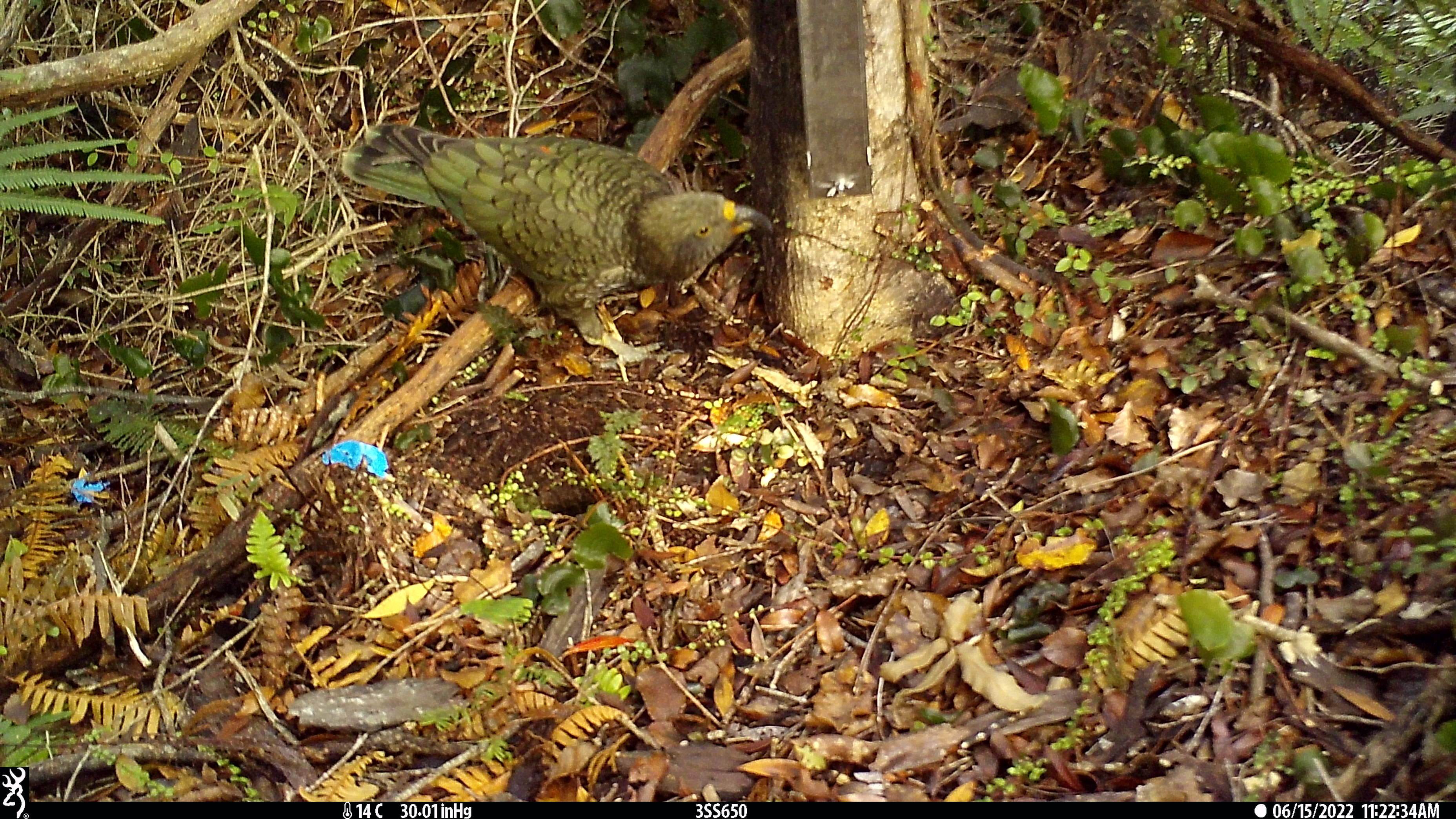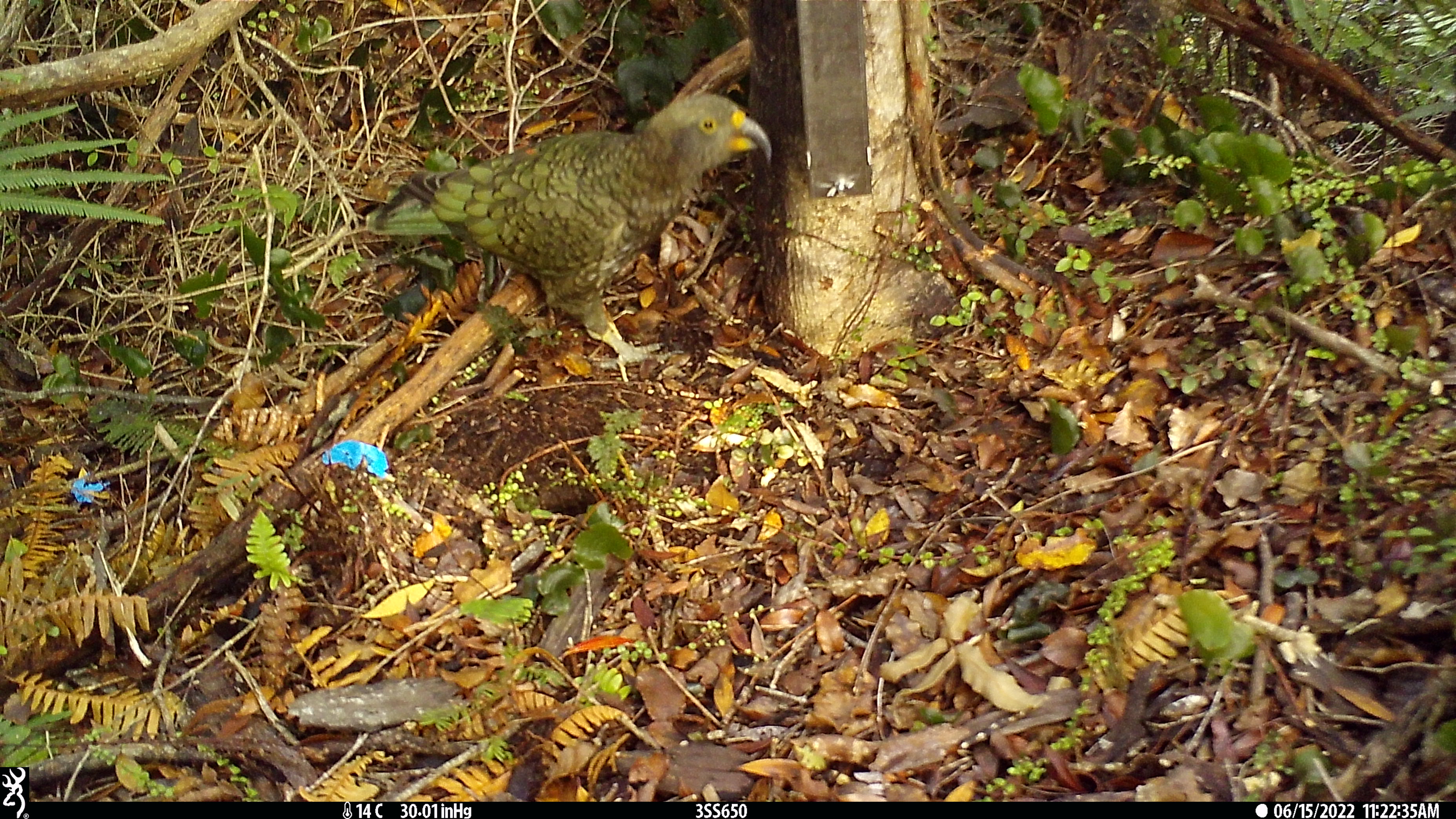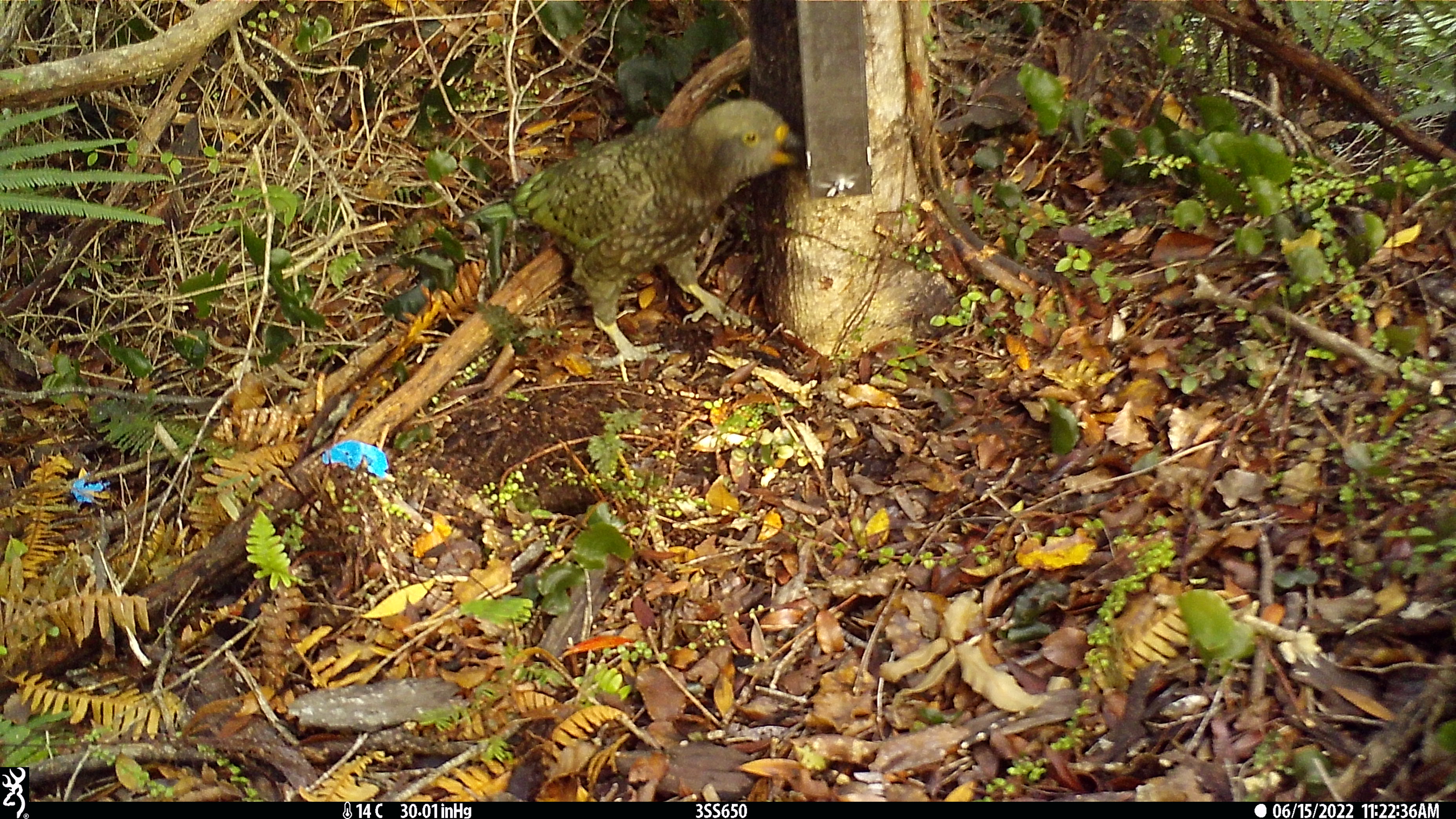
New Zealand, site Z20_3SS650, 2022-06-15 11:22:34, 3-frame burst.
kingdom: Animalia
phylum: Chordata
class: Aves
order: Psittaciformes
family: Strigopidae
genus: Nestor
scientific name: Nestor notabilis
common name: kea